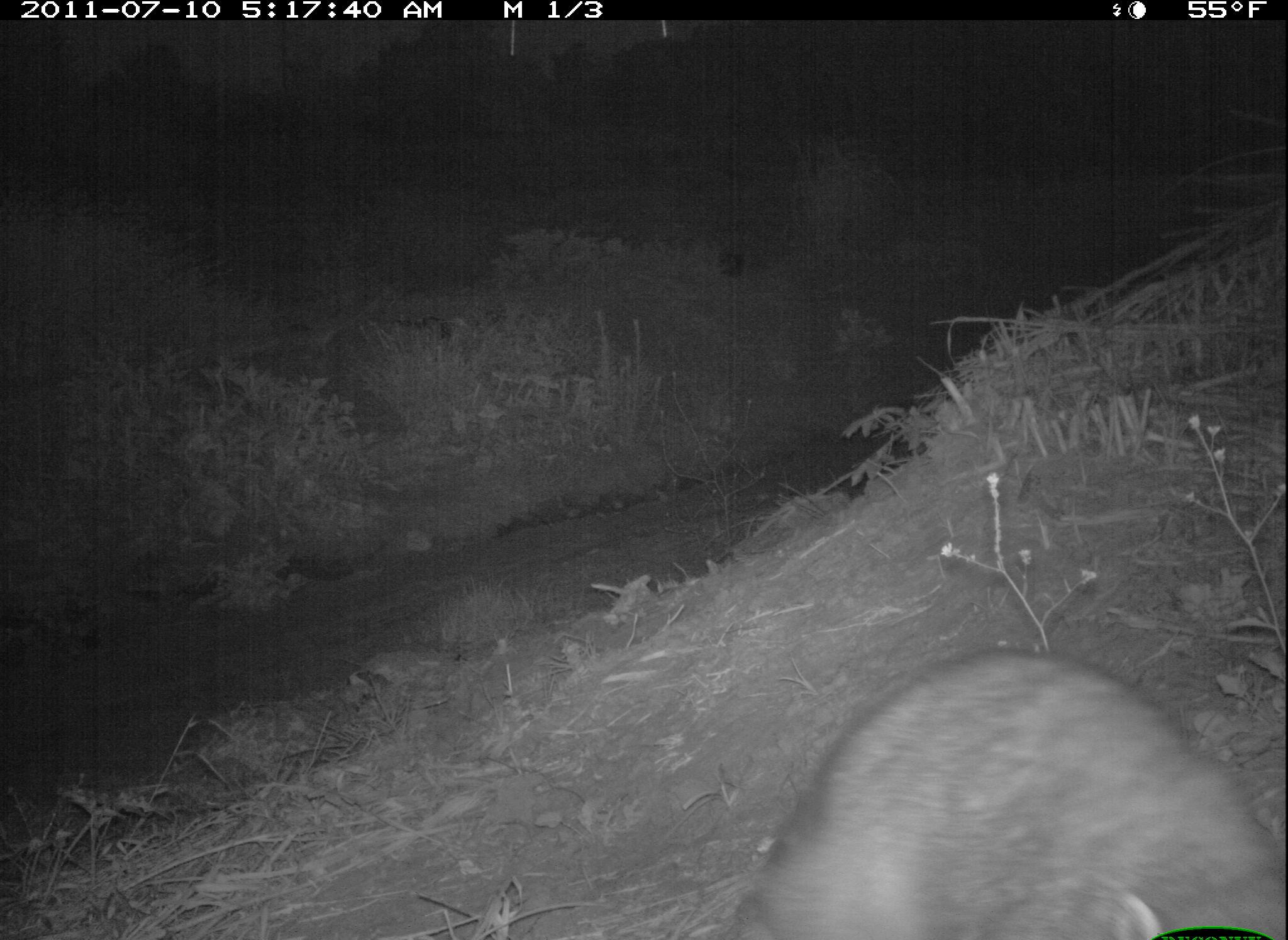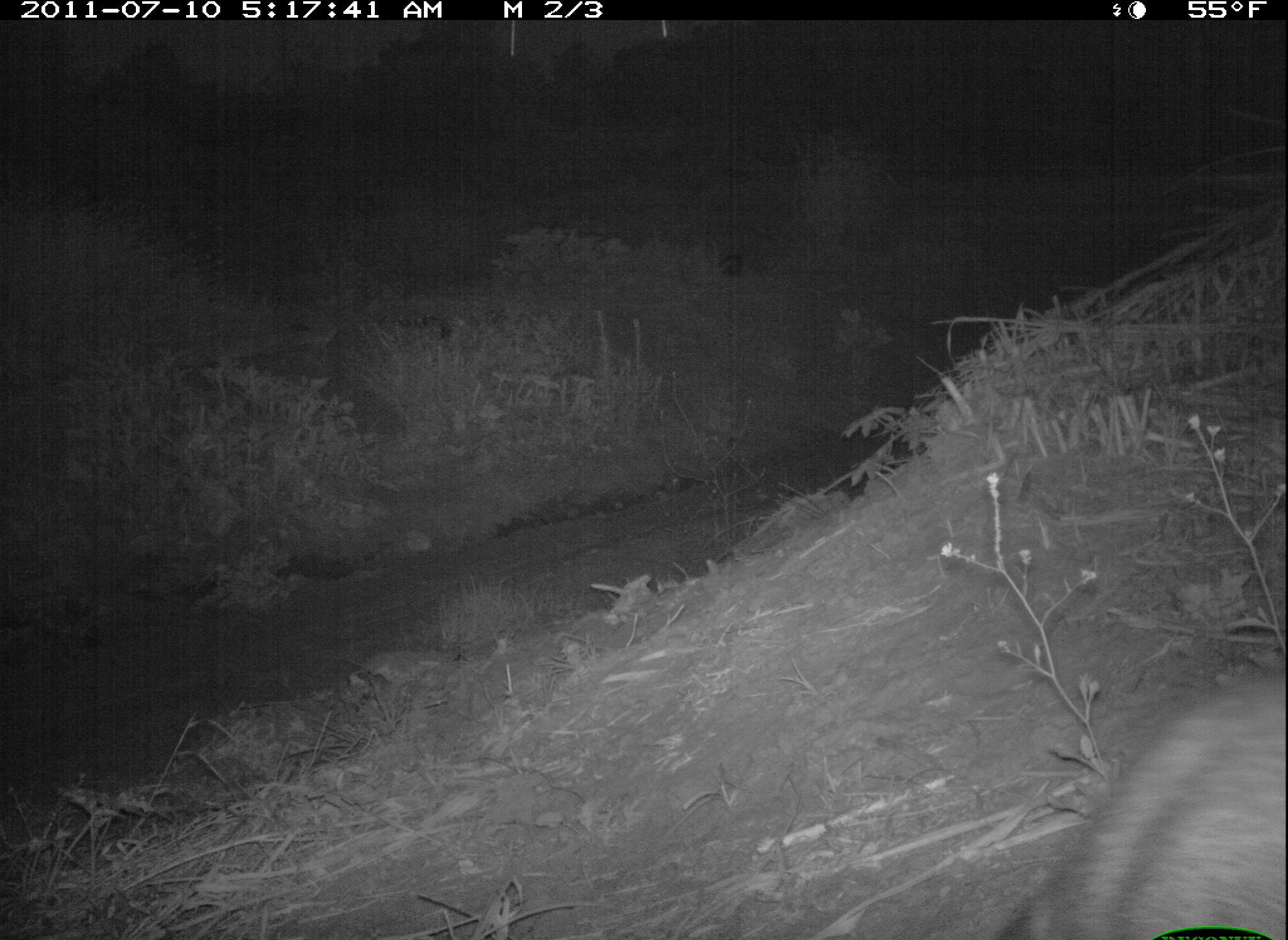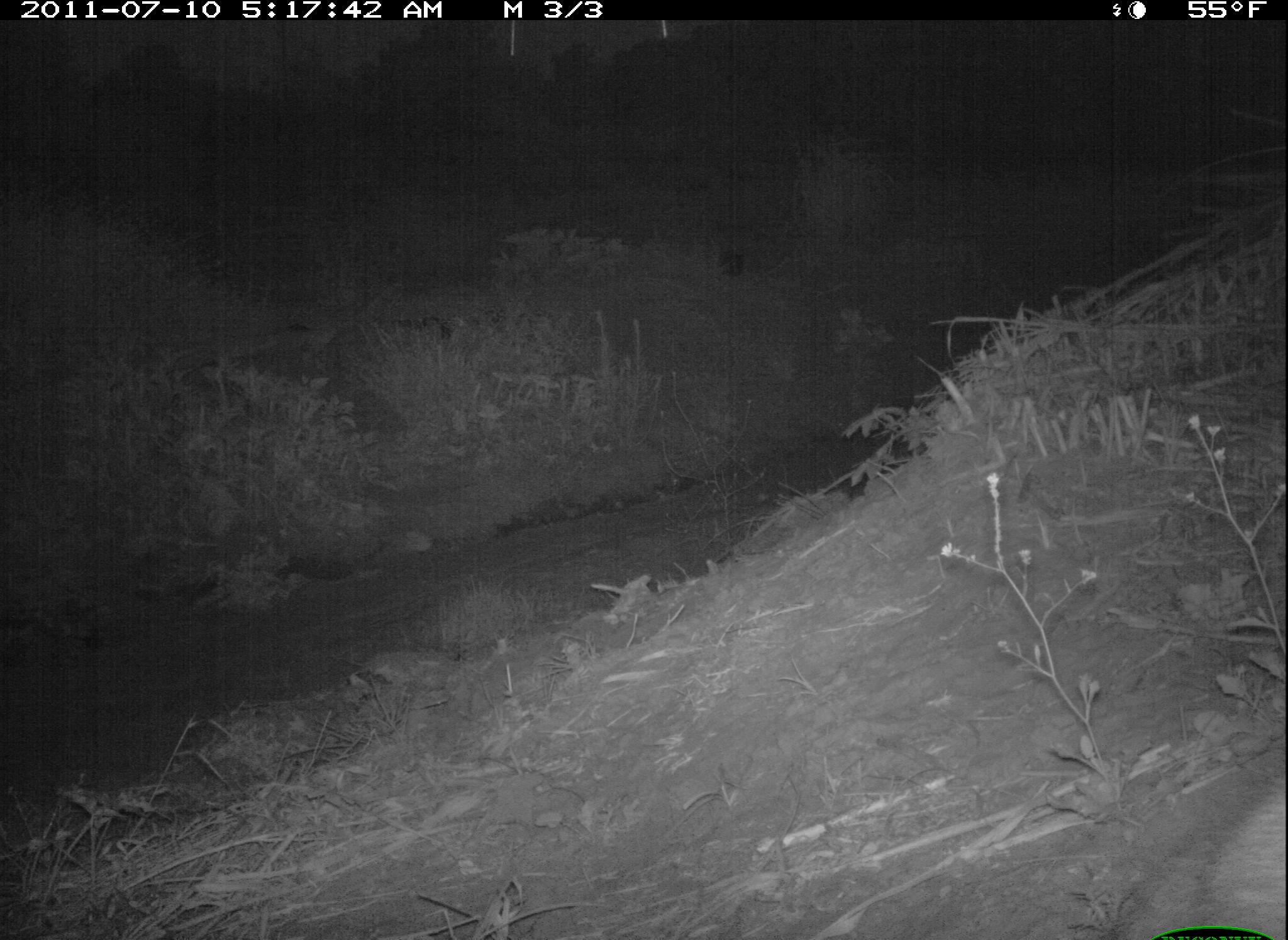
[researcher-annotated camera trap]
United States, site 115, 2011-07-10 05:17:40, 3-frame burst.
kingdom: Animalia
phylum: Chordata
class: Mammalia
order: Carnivora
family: Procyonidae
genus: Procyon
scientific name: Procyon lotor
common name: raccoon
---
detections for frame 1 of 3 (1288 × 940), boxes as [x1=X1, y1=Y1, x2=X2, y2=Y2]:
raccoon: [x1=699, y1=643, x2=1283, y2=940]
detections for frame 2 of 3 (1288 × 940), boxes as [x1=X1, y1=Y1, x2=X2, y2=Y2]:
raccoon: [x1=982, y1=654, x2=1288, y2=940]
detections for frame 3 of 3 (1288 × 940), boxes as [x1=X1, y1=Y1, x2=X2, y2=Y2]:
raccoon: [x1=1104, y1=757, x2=1286, y2=940]